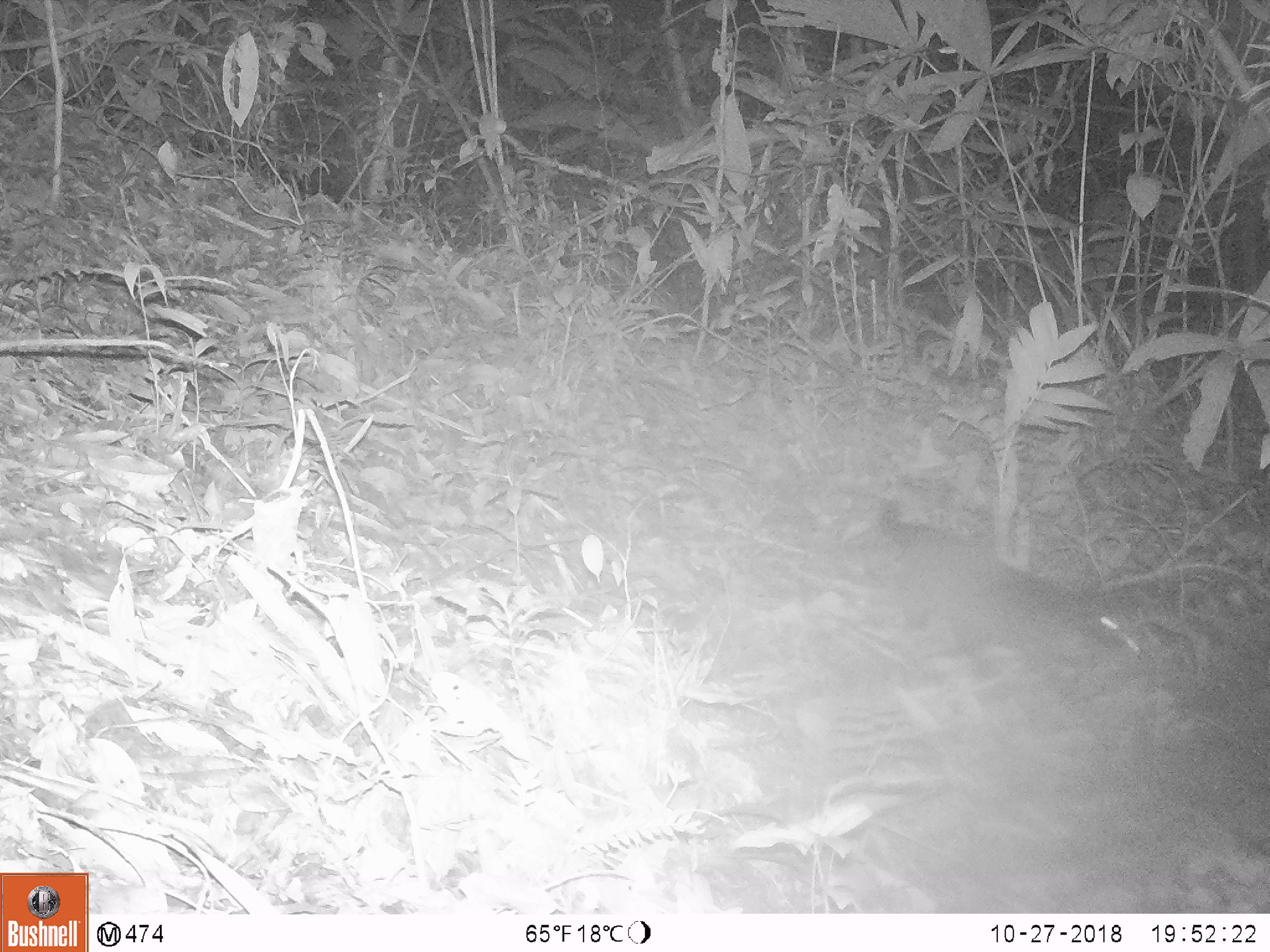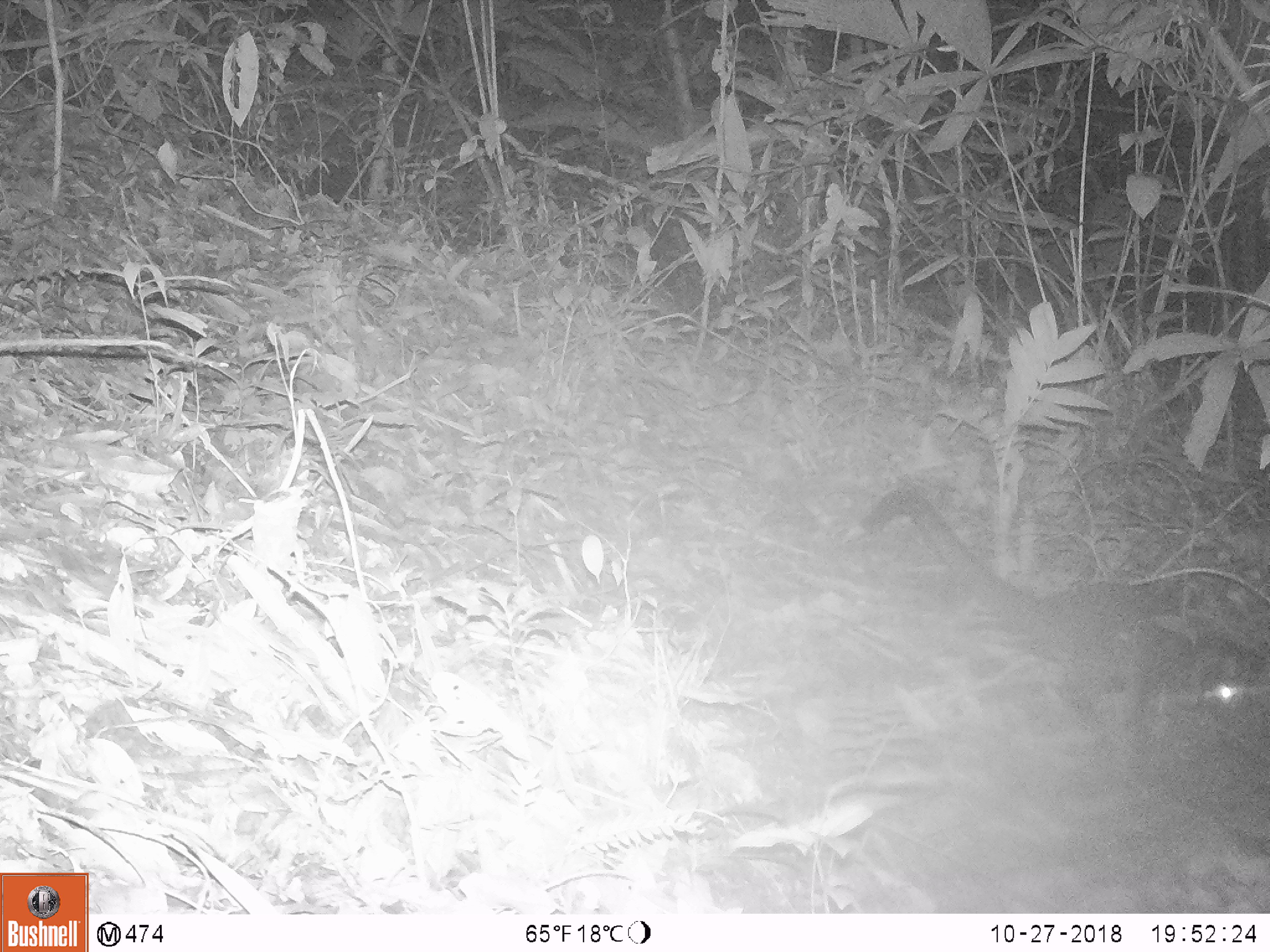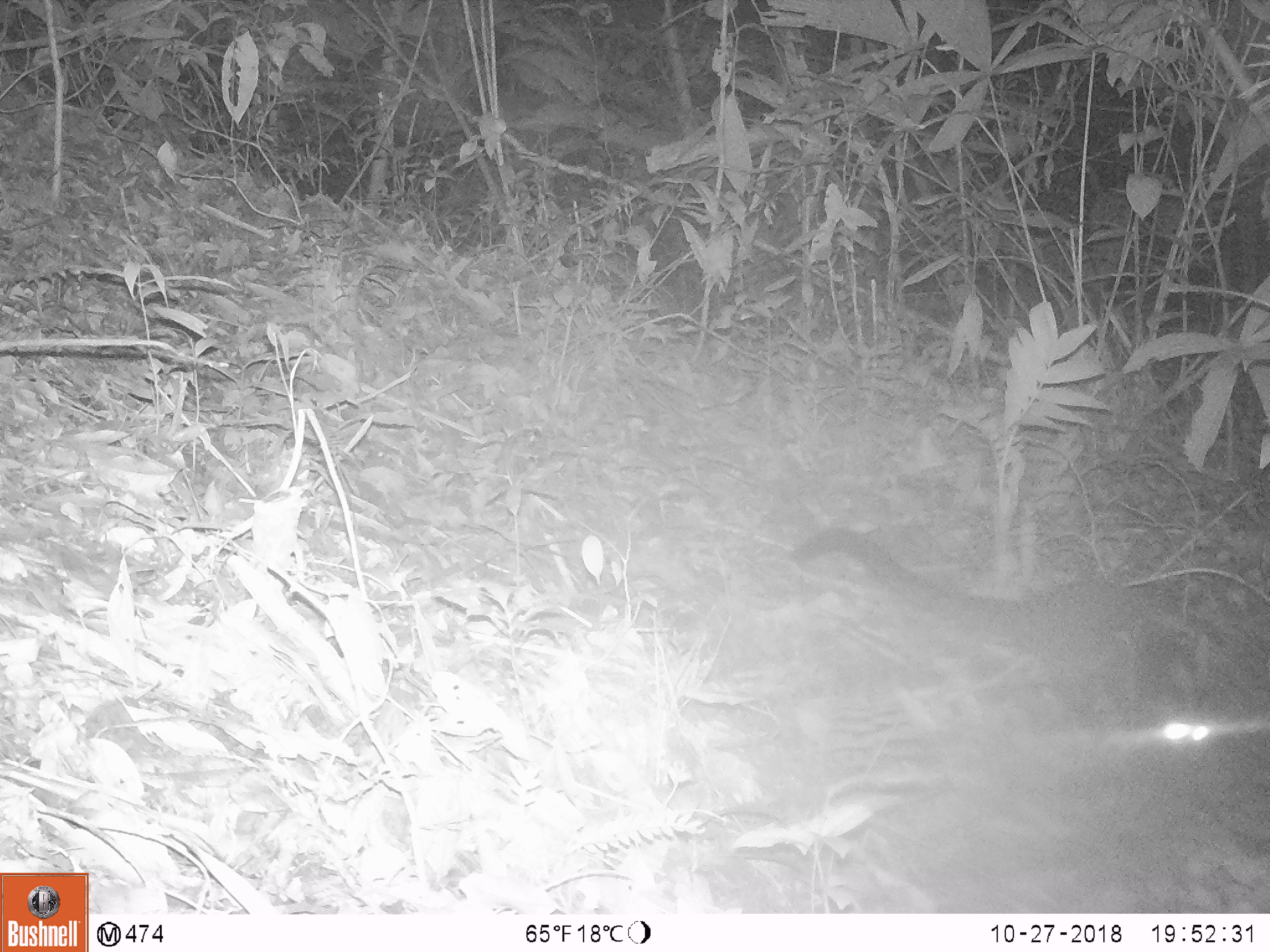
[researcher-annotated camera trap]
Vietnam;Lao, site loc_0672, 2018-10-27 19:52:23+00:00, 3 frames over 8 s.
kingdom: Animalia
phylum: Chordata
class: Mammalia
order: Carnivora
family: Viverridae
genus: Paguma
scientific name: Paguma larvata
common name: masked palm civet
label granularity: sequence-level